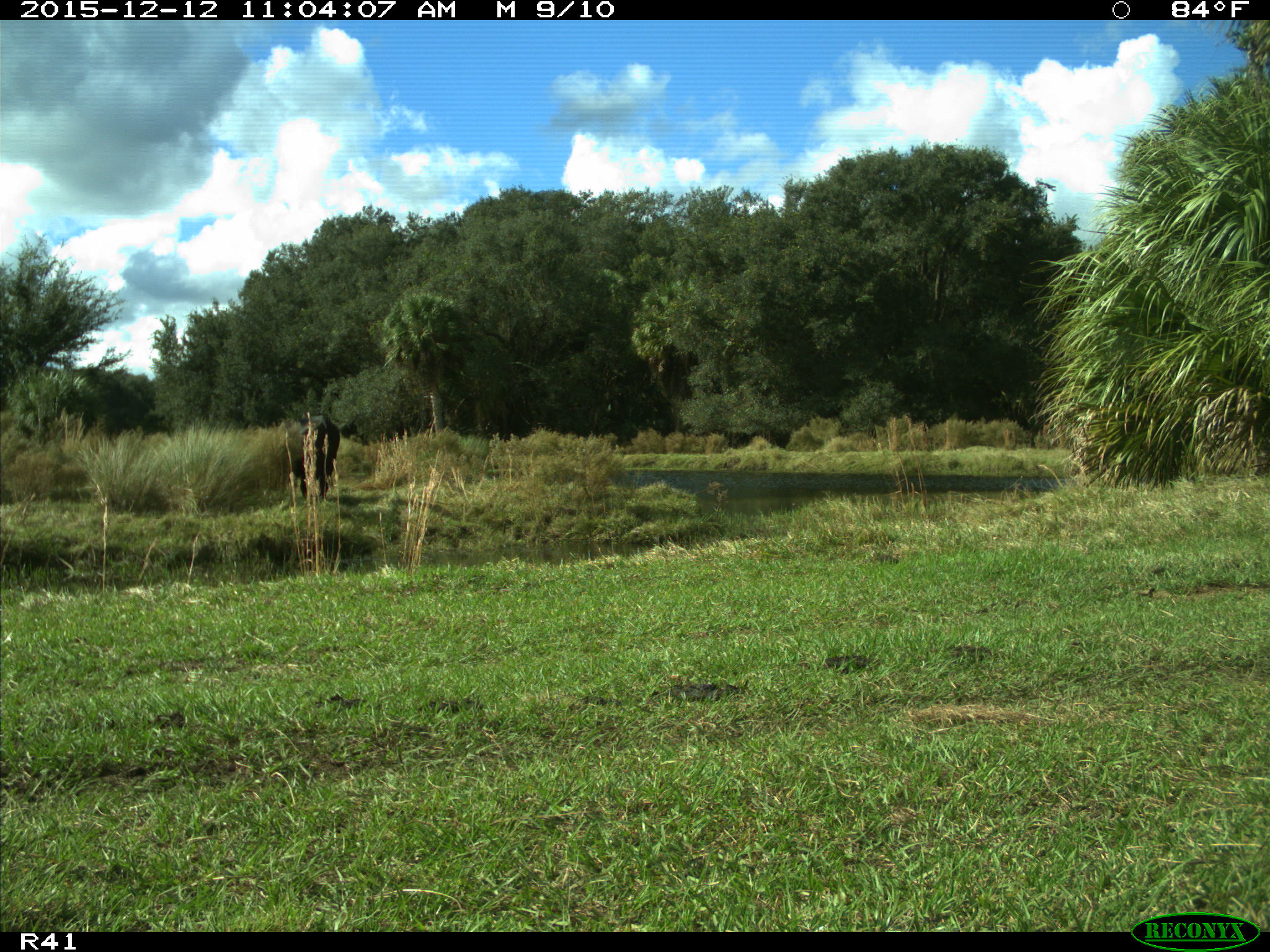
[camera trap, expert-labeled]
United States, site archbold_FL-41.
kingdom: Animalia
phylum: Chordata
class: Mammalia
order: Artiodactyla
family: Bovidae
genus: Bos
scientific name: Bos taurus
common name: domestic cow